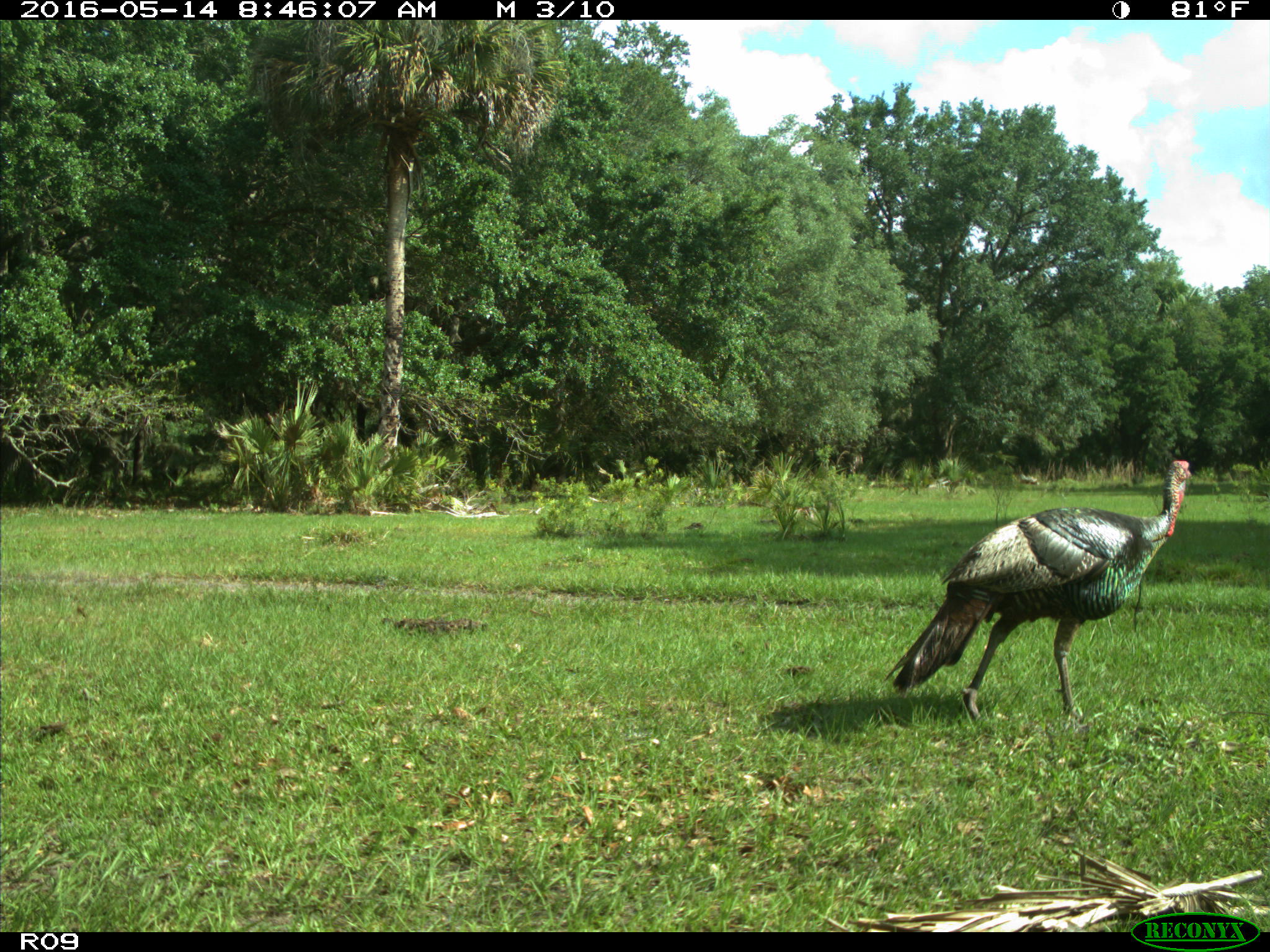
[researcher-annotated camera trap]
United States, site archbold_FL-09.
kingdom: Animalia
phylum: Chordata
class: Aves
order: Galliformes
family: Phasianidae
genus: Meleagris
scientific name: Meleagris gallopavo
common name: wild turkey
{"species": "Meleagris gallopavo (wild turkey)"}